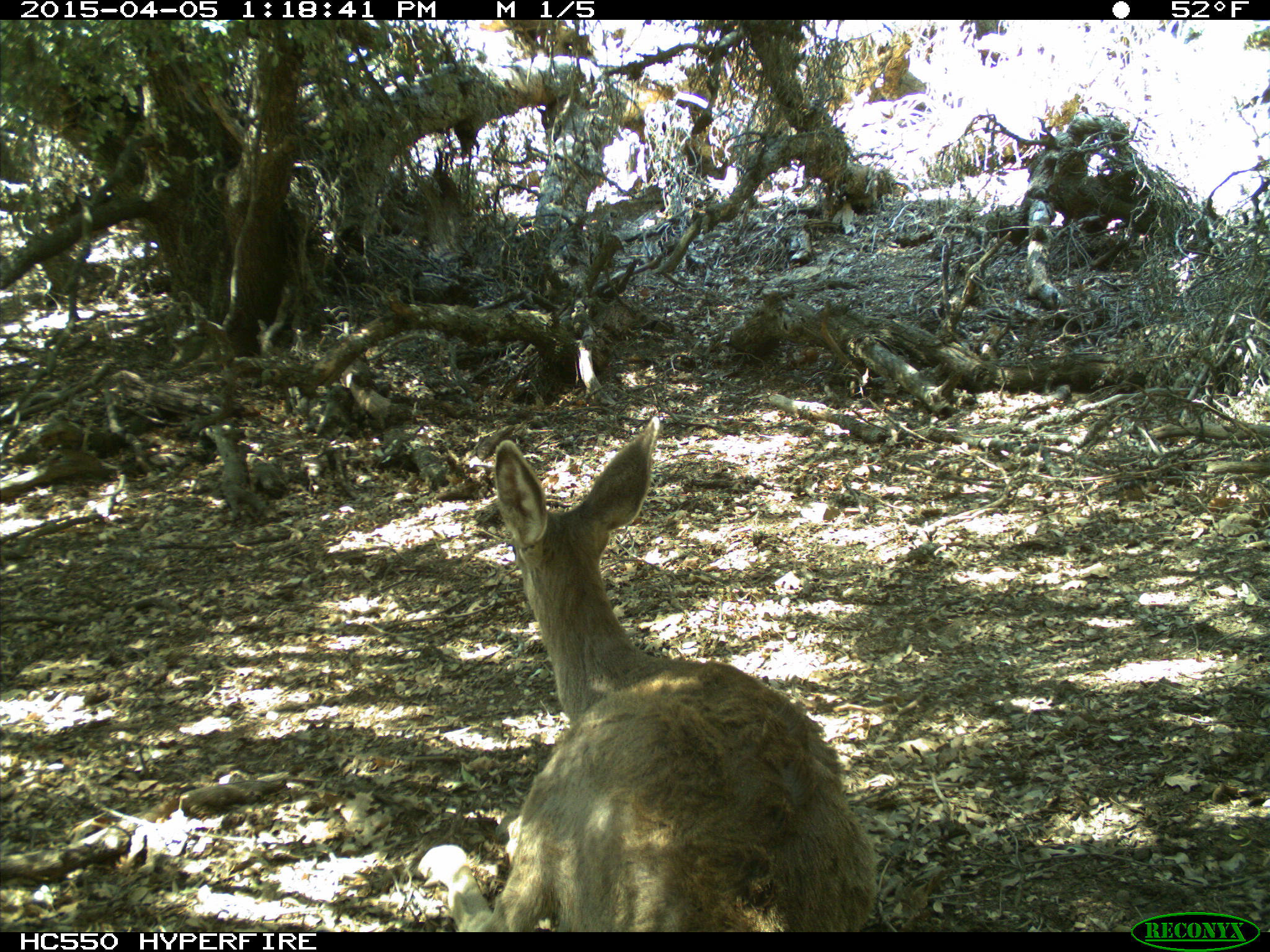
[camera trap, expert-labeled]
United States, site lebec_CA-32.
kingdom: Animalia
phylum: Chordata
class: Mammalia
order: Artiodactyla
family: Cervidae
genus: Odocoileus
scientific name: Odocoileus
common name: deer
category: unidentified deer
Unidentified deer (deer) (Odocoileus).